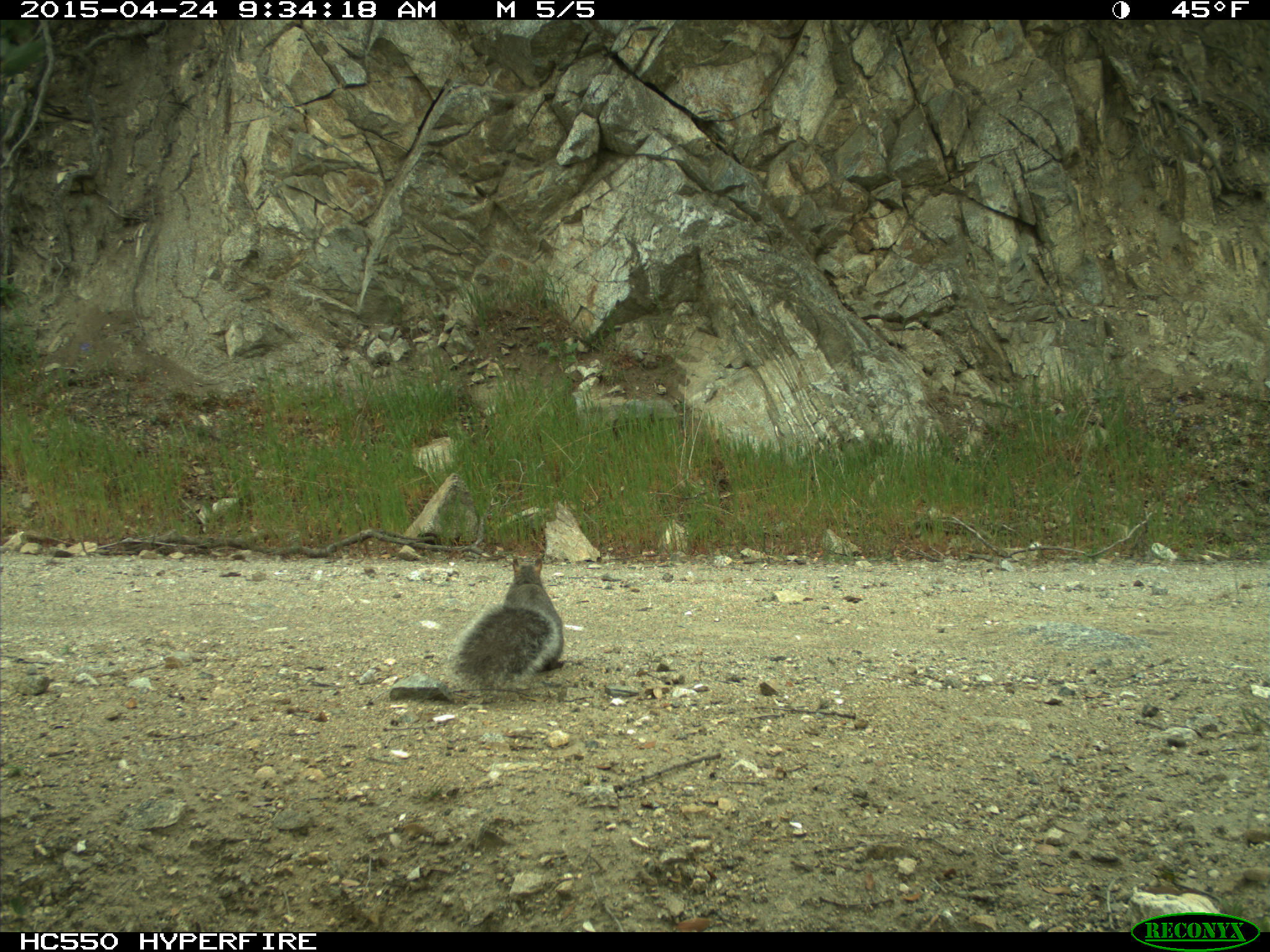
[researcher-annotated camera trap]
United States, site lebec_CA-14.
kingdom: Animalia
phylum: Chordata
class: Mammalia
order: Rodentia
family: Sciuridae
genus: Sciurus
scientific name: Sciurus carolinensis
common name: eastern gray squirrel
Sciurus carolinensis (eastern gray squirrel).